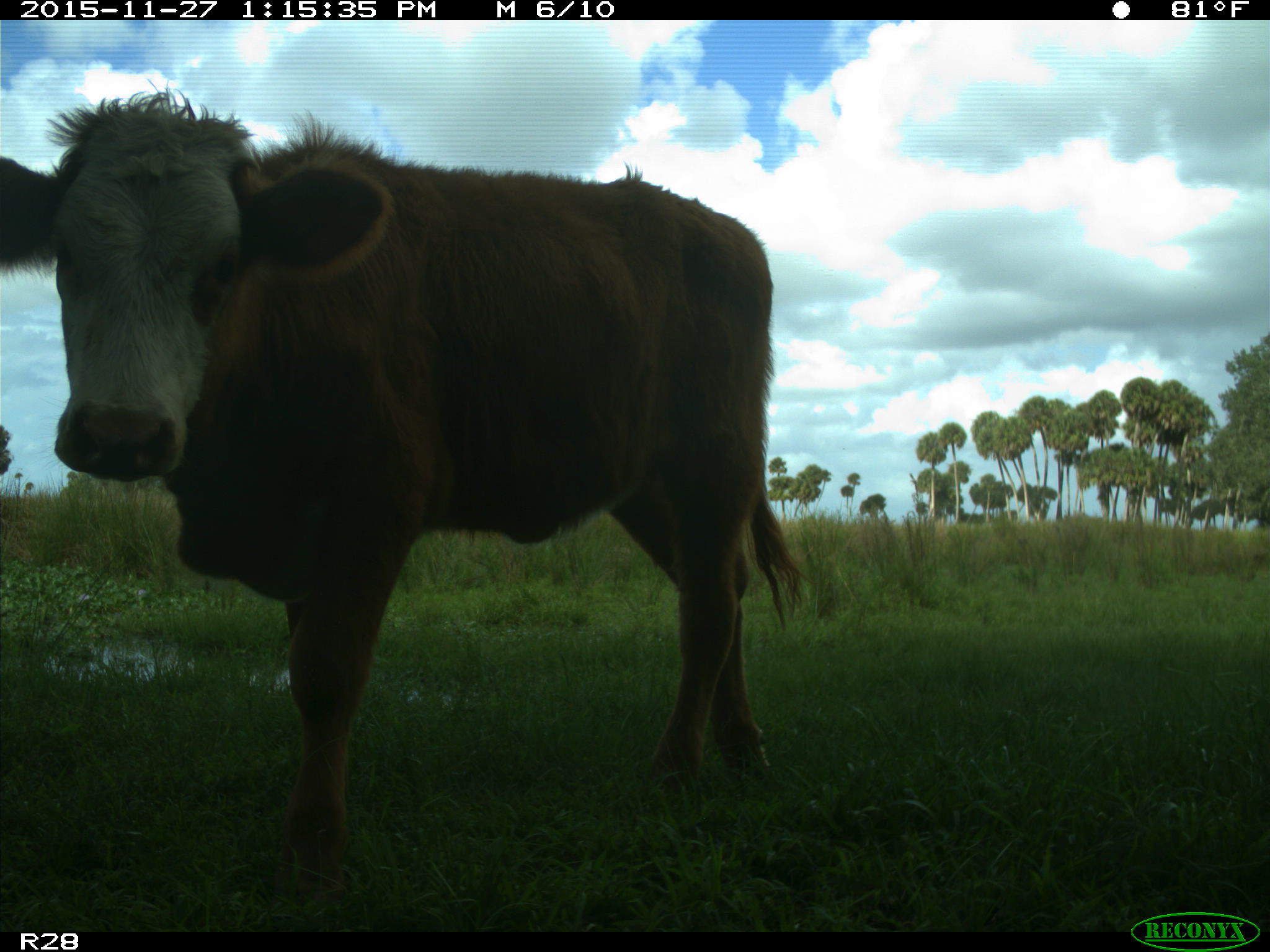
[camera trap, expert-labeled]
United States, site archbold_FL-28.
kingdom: Animalia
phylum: Chordata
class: Mammalia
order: Artiodactyla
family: Bovidae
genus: Bos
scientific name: Bos taurus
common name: domestic cow